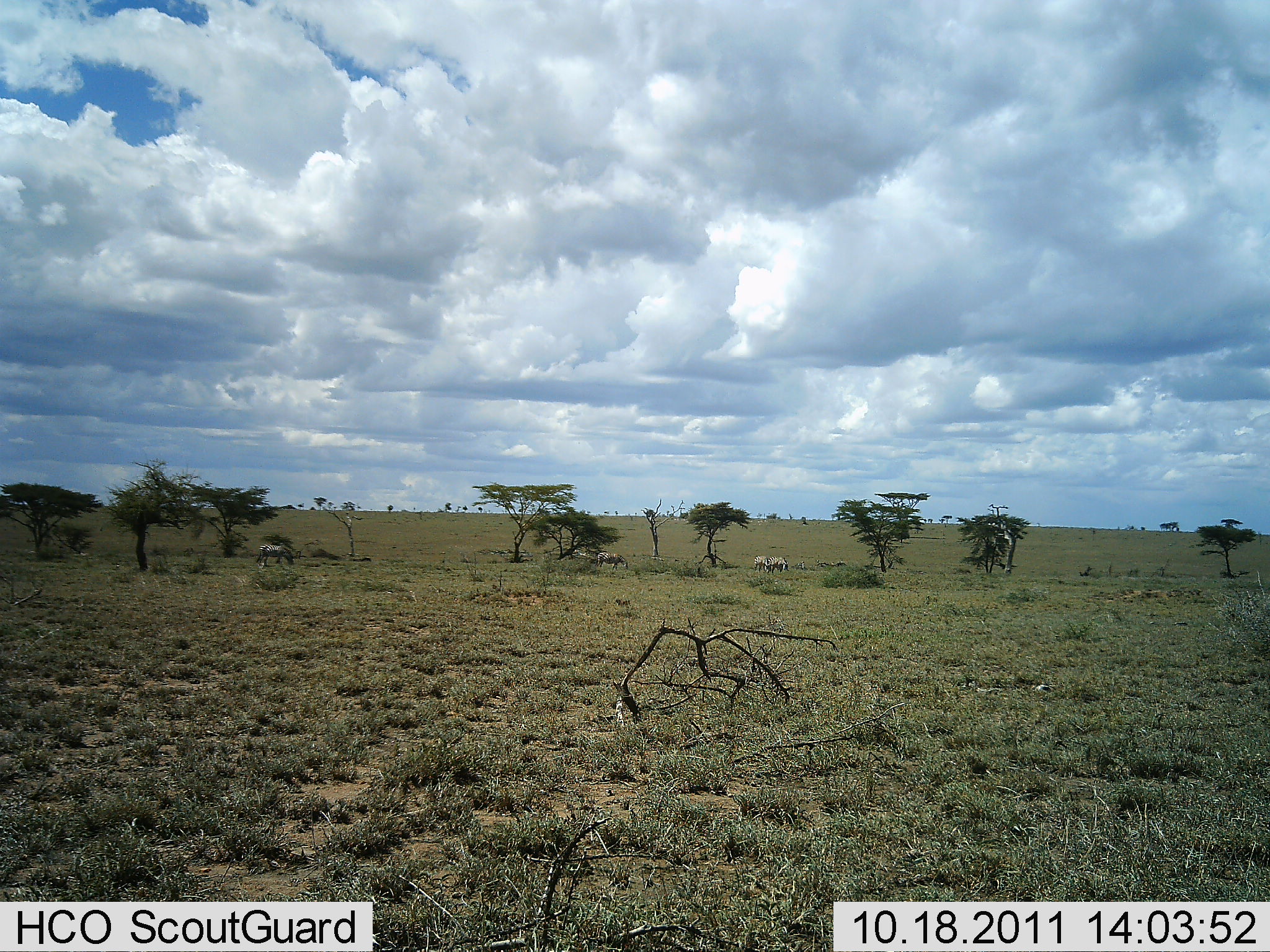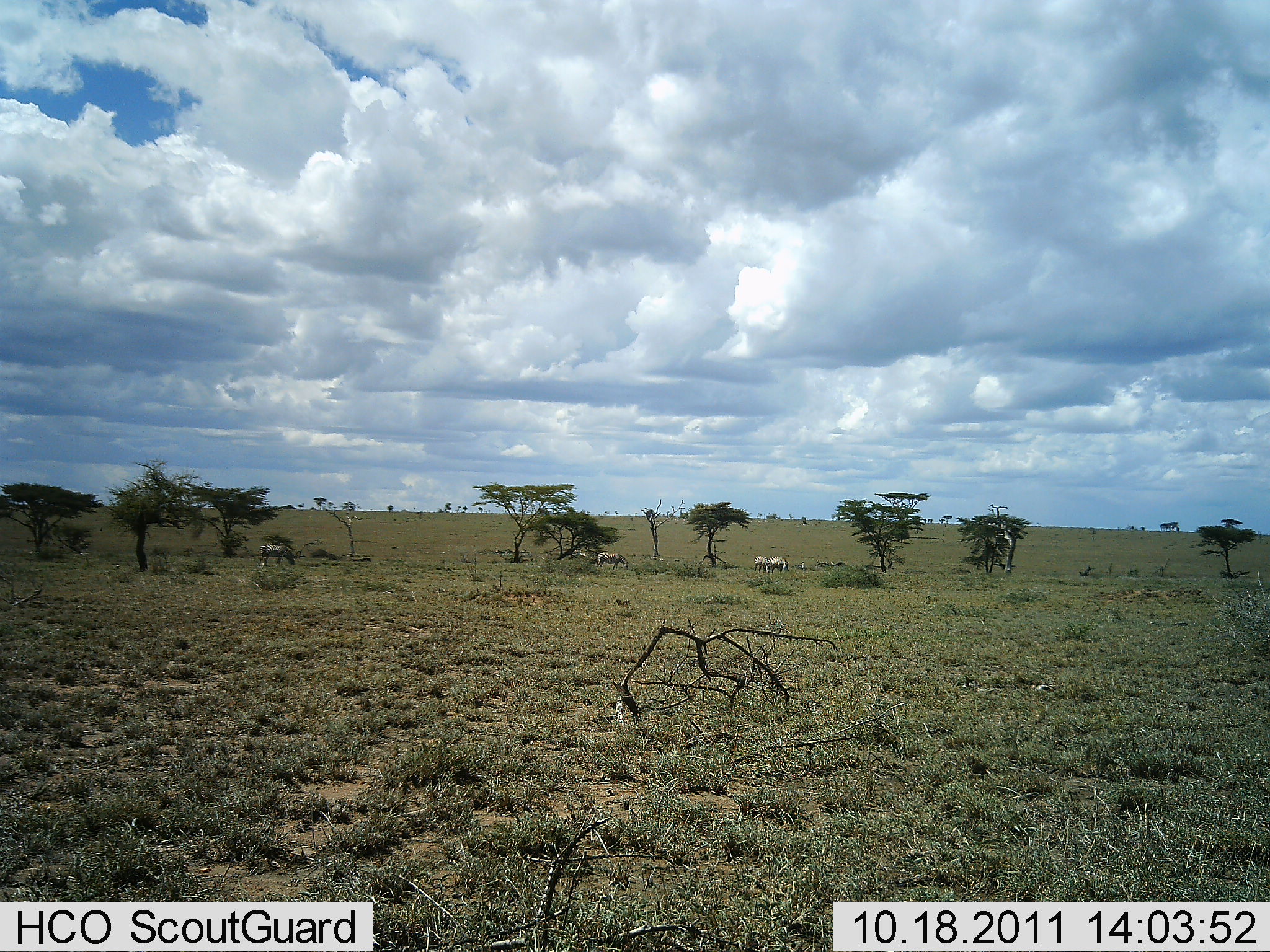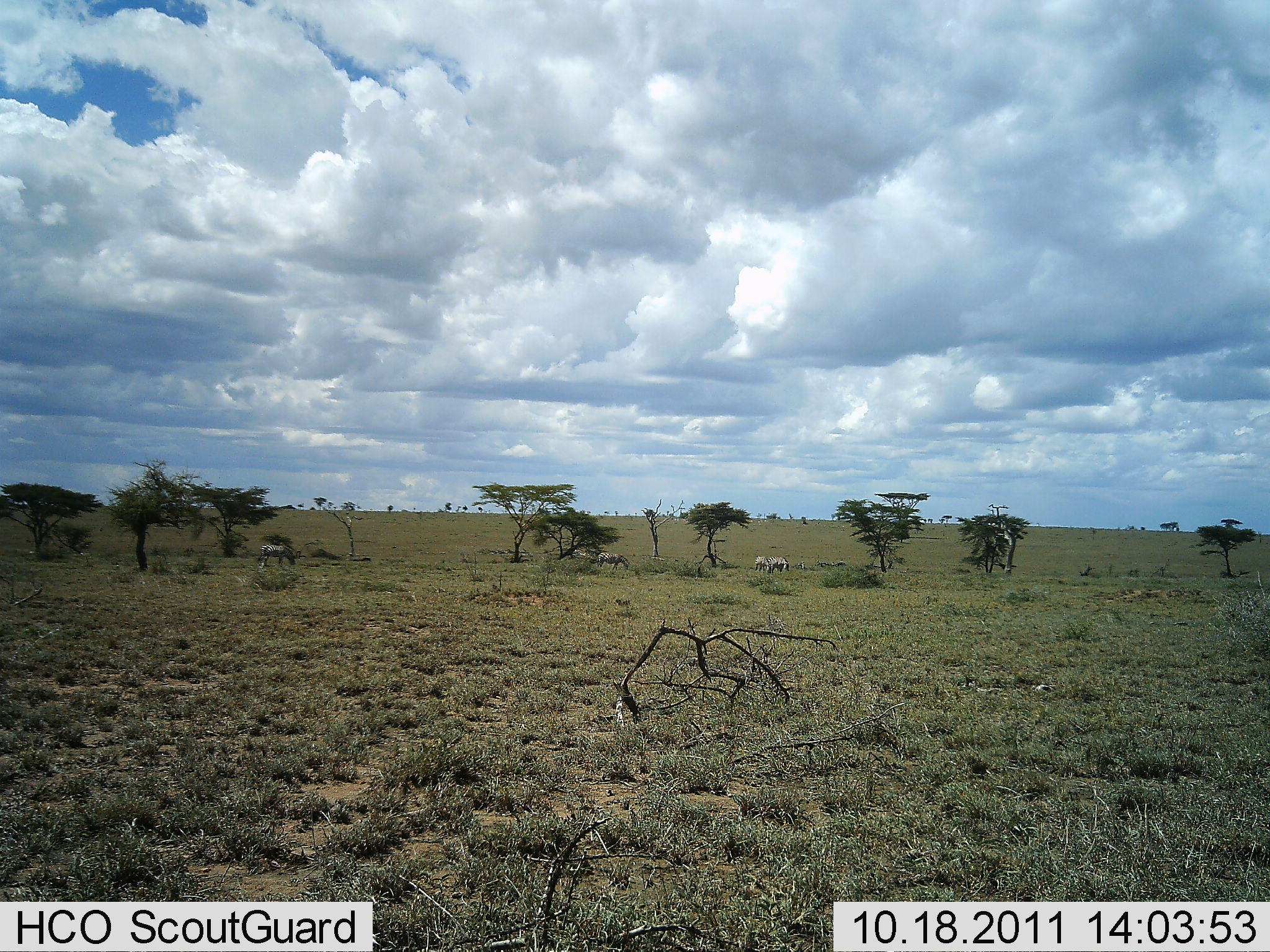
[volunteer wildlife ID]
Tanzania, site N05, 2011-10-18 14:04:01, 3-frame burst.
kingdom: Animalia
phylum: Chordata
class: Mammalia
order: Perissodactyla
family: Equidae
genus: Equus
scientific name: Equus quagga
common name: plains zebra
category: zebra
Zebra (plains zebra) (Equus quagga), count 4. Behavior (volunteer vote fractions): standing 50%, resting 0%, moving 0%, interacting 0%. Young present (vote fraction): 0%. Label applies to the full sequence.